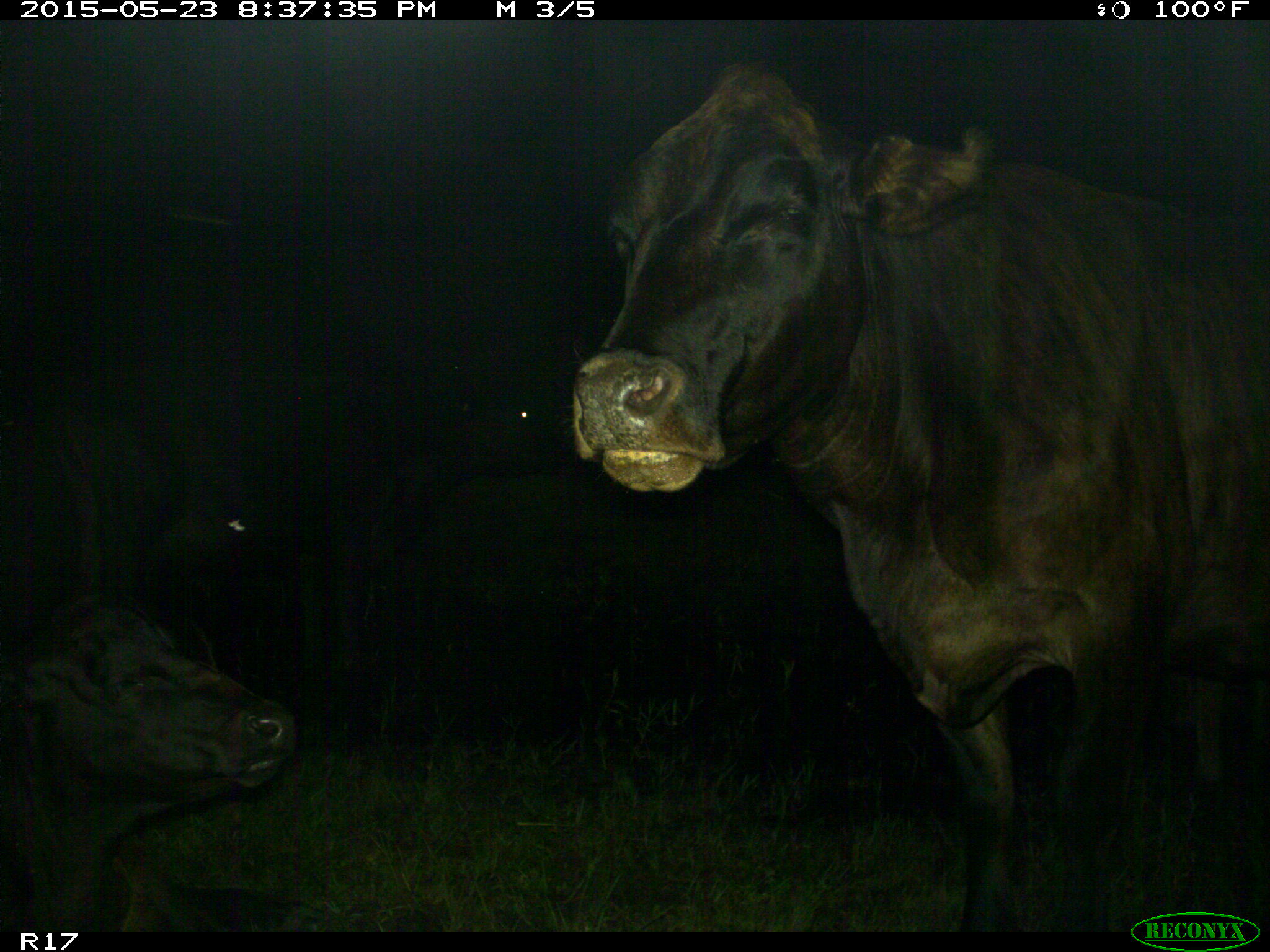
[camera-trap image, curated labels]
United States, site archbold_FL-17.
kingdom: Animalia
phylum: Chordata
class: Mammalia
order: Artiodactyla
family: Bovidae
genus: Bos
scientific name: Bos taurus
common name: domestic cow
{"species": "Bos taurus (domestic cow)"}